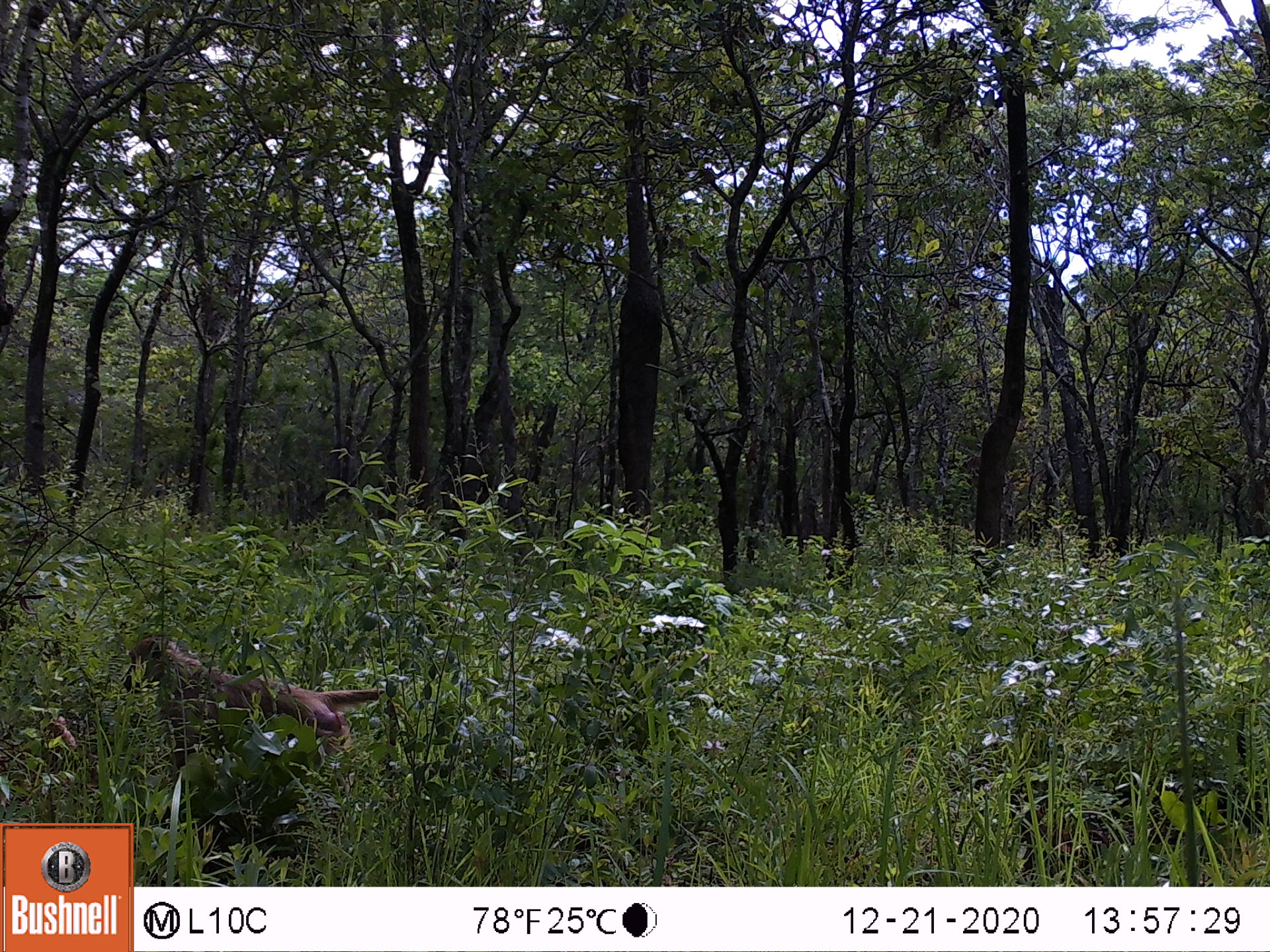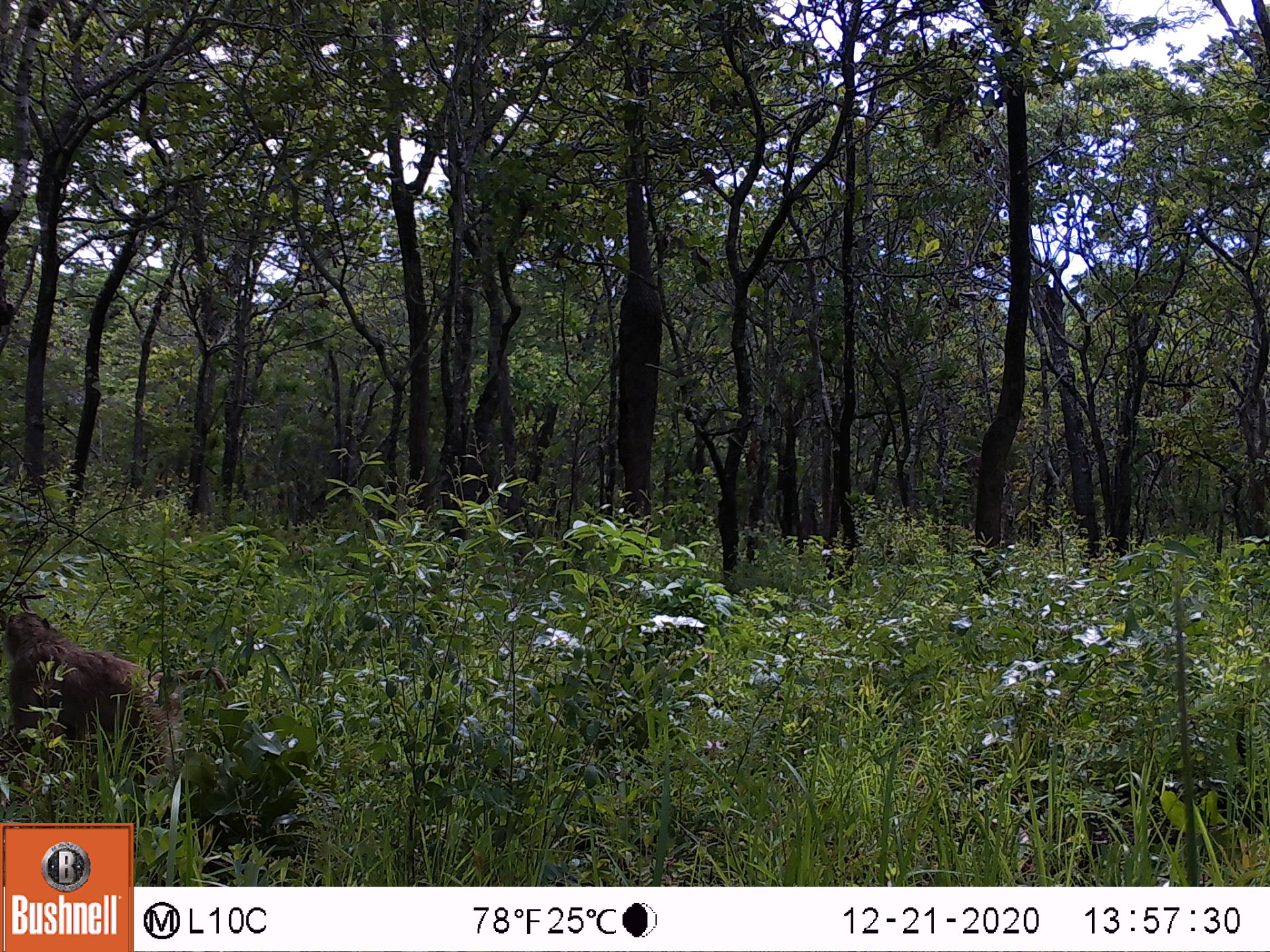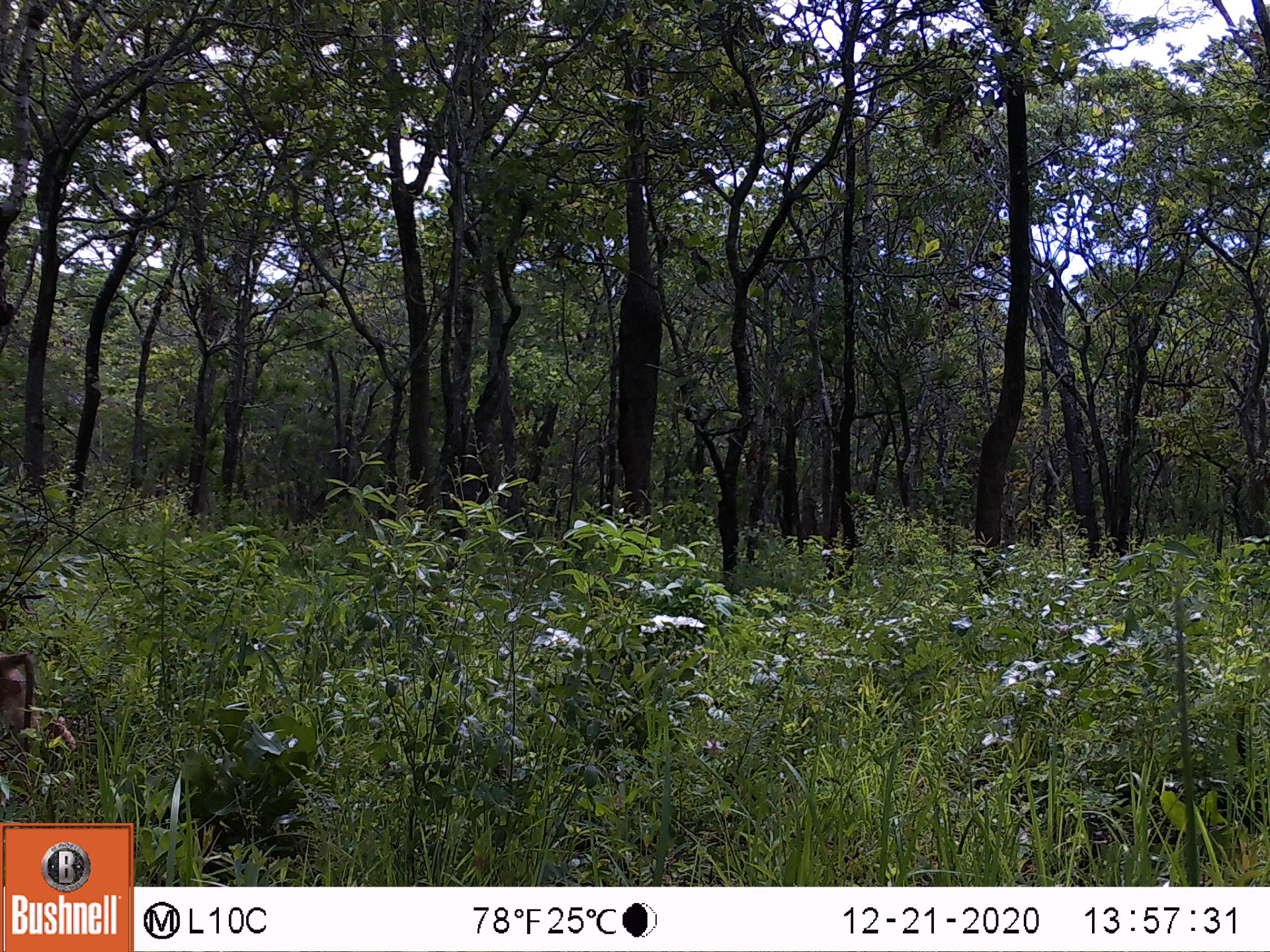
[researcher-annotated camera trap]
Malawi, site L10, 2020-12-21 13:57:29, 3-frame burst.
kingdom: Animalia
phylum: Chordata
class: Mammalia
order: Primates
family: Cercopithecidae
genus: Papio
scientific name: Papio cynocephalus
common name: yellow baboon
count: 1